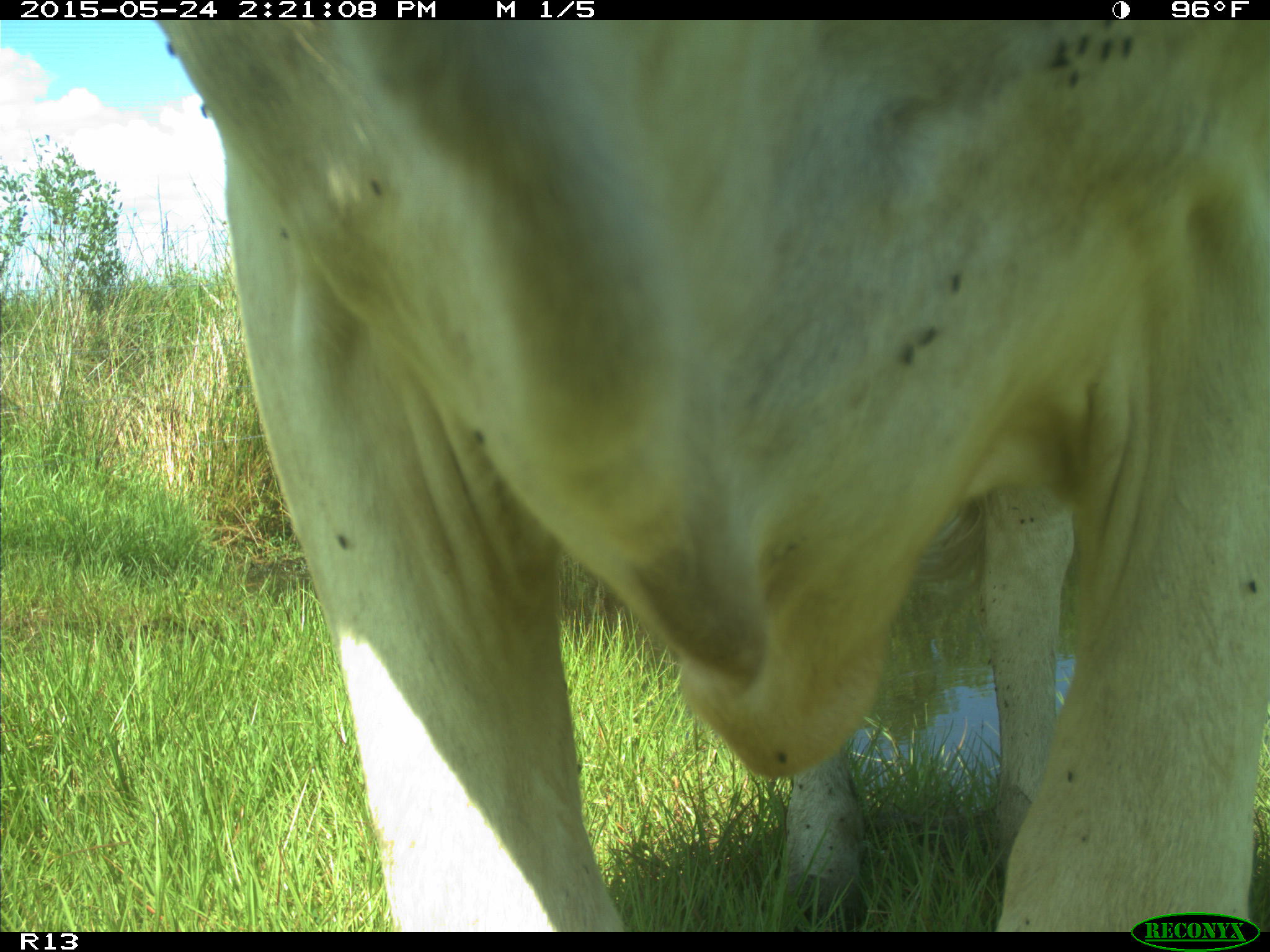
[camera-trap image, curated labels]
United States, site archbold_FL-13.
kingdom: Animalia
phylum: Chordata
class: Mammalia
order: Artiodactyla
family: Bovidae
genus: Bos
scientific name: Bos taurus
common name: domestic cow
Bos taurus (domestic cow).